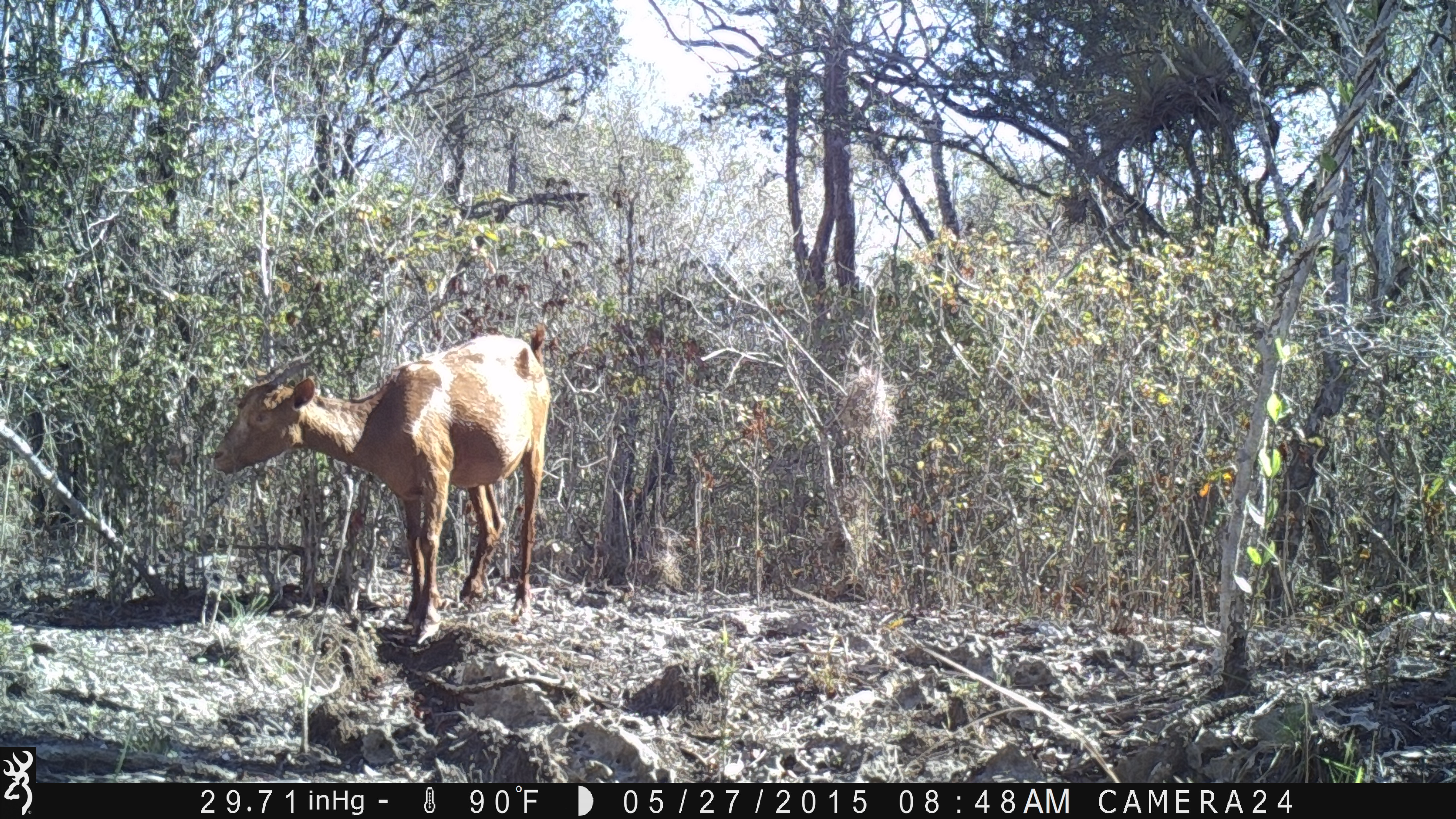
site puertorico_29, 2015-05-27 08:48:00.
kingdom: Animalia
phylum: Chordata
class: Mammalia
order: Artiodactyla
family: Bovidae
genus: Capra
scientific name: Capra hircus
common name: goat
Goat (Capra hircus).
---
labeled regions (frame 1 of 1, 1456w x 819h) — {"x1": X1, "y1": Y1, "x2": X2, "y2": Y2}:
goat: {"x1": 204, "y1": 333, "x2": 549, "y2": 639}